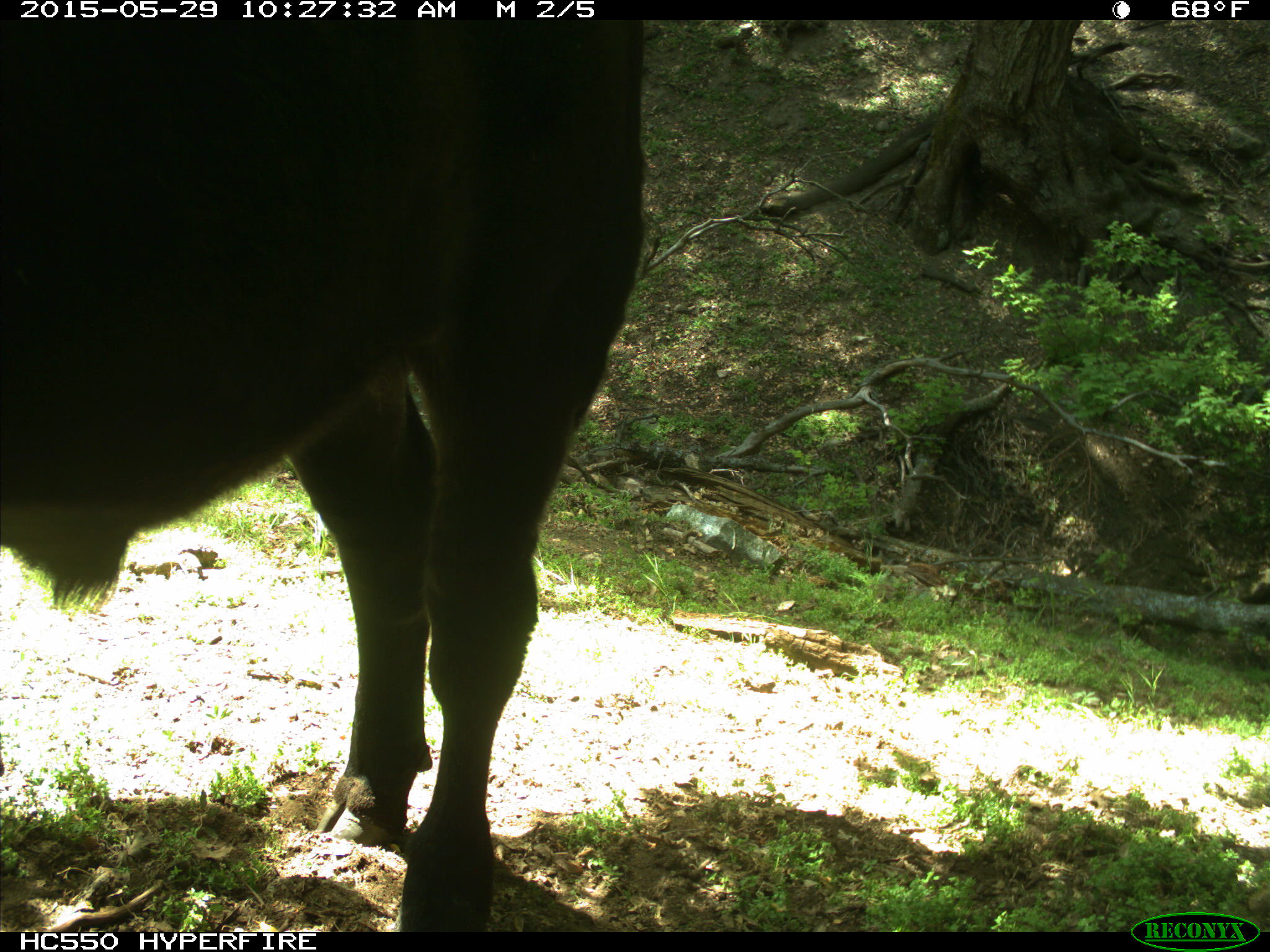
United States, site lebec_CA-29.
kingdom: Animalia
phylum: Chordata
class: Mammalia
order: Artiodactyla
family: Bovidae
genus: Bos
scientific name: Bos taurus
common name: domestic cow